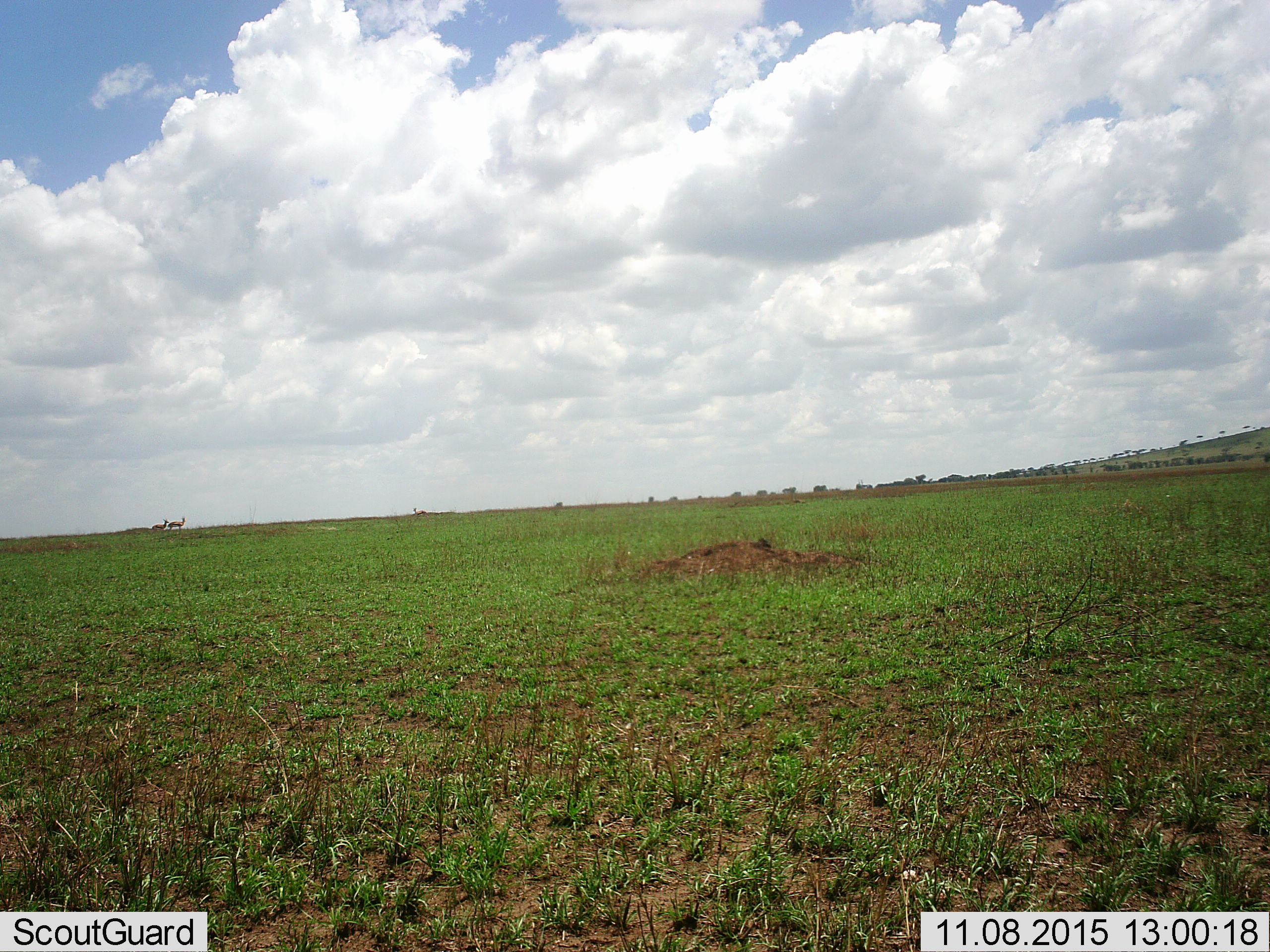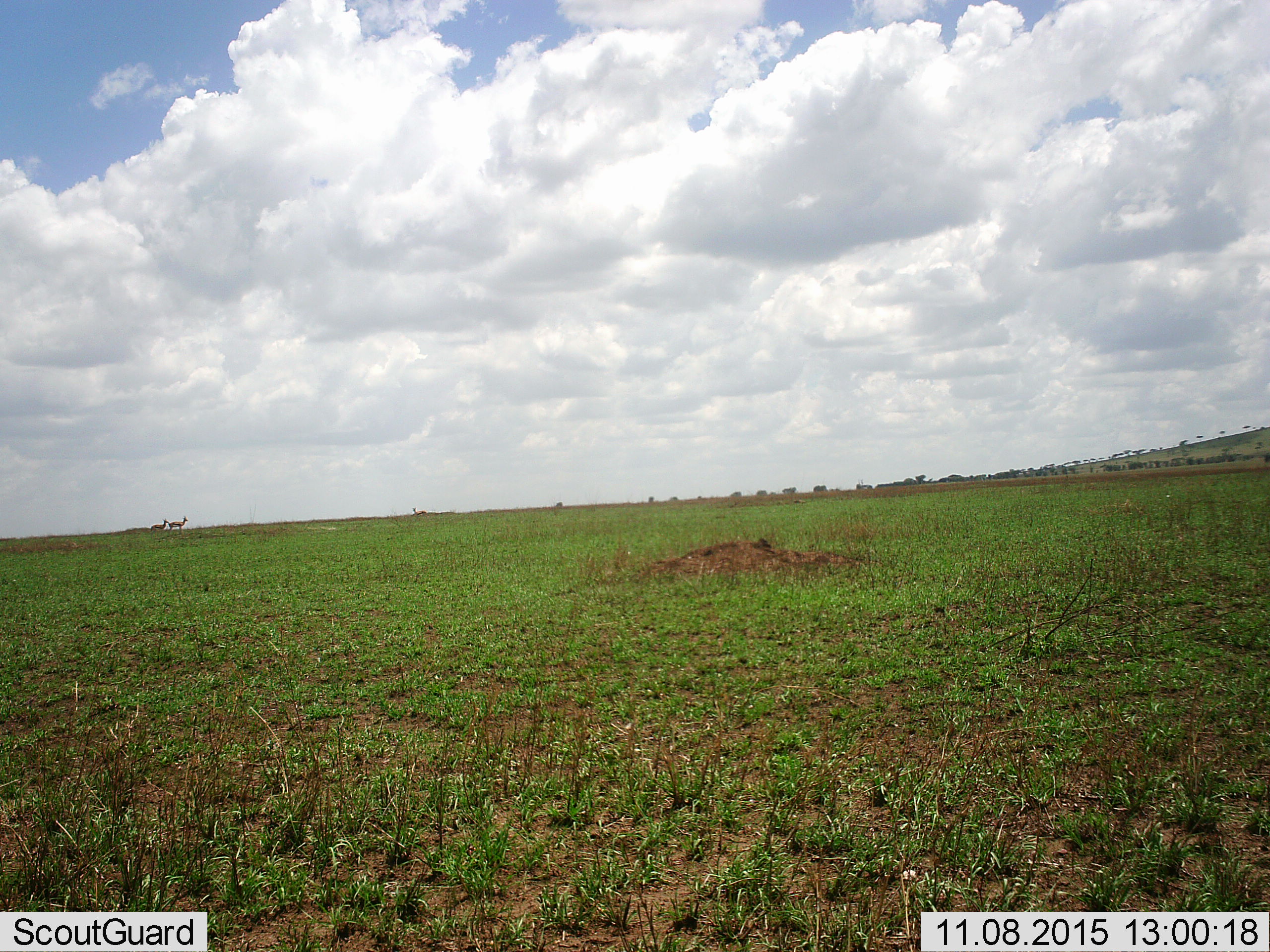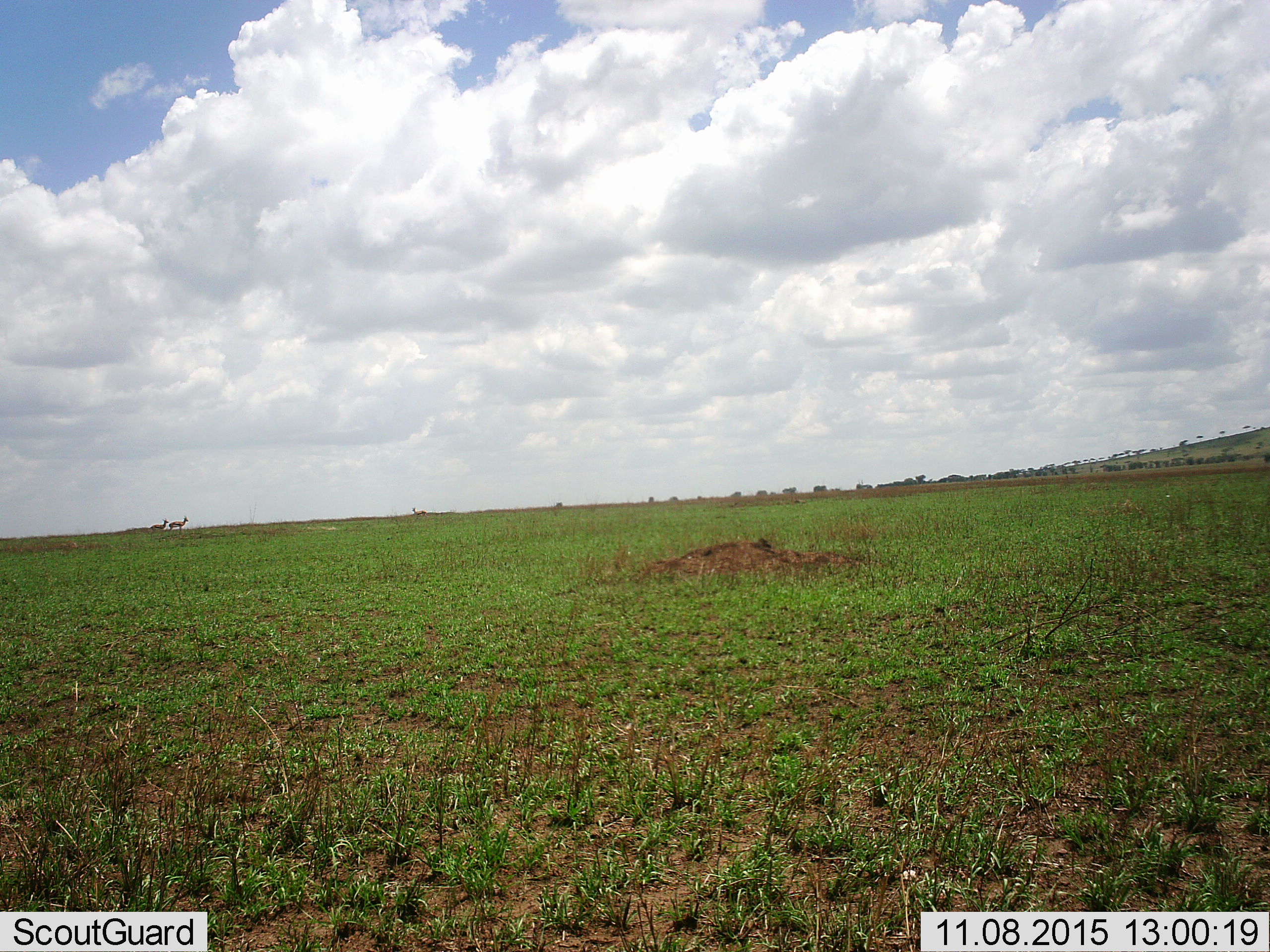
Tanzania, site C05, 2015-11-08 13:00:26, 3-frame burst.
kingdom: Animalia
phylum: Chordata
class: Mammalia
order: Artiodactyla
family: Bovidae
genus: Eudorcas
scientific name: Eudorcas thomsonii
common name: thomson's gazelle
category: gazellethomsons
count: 3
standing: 83%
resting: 33%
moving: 17%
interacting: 17%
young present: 0%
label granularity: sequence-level